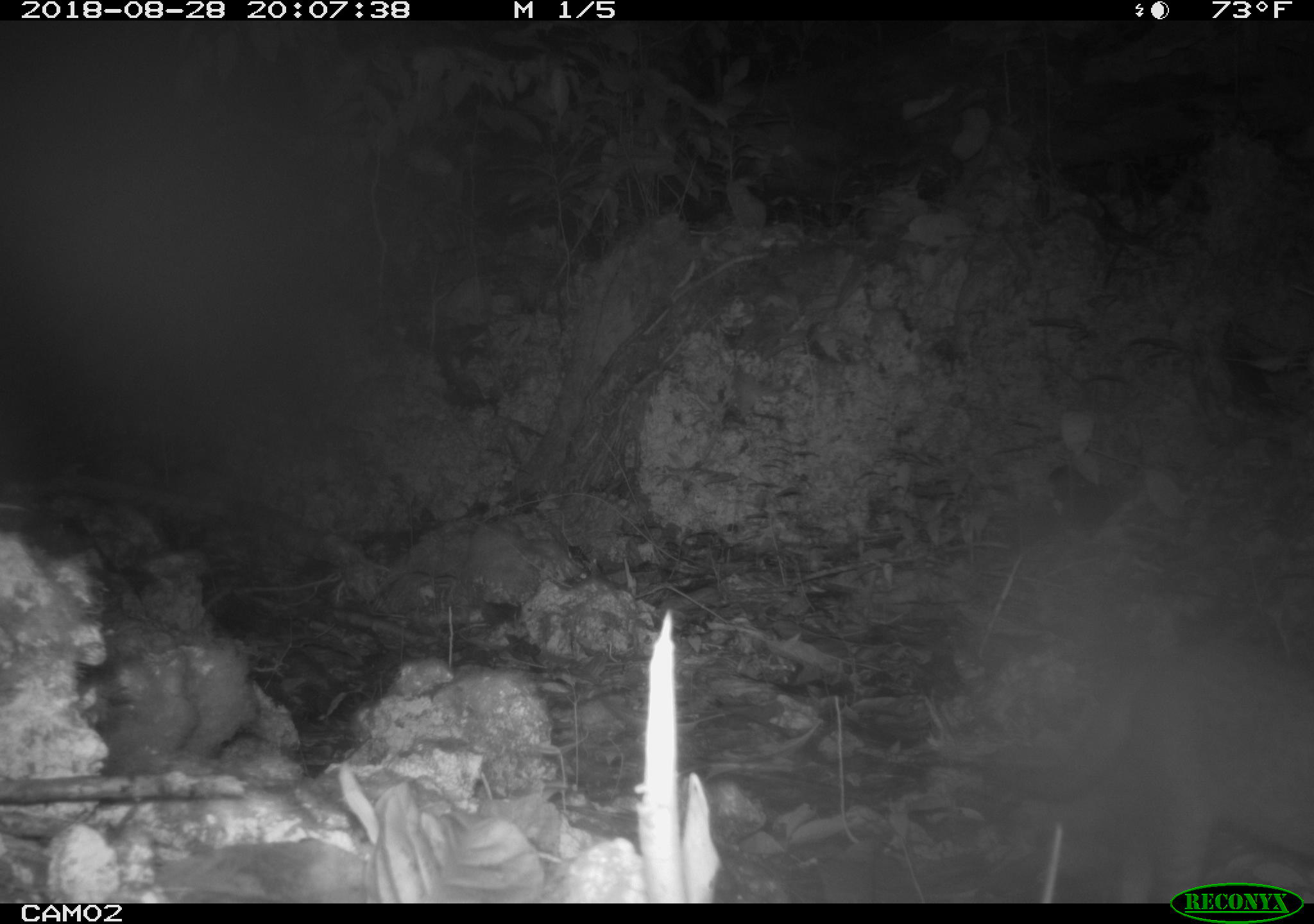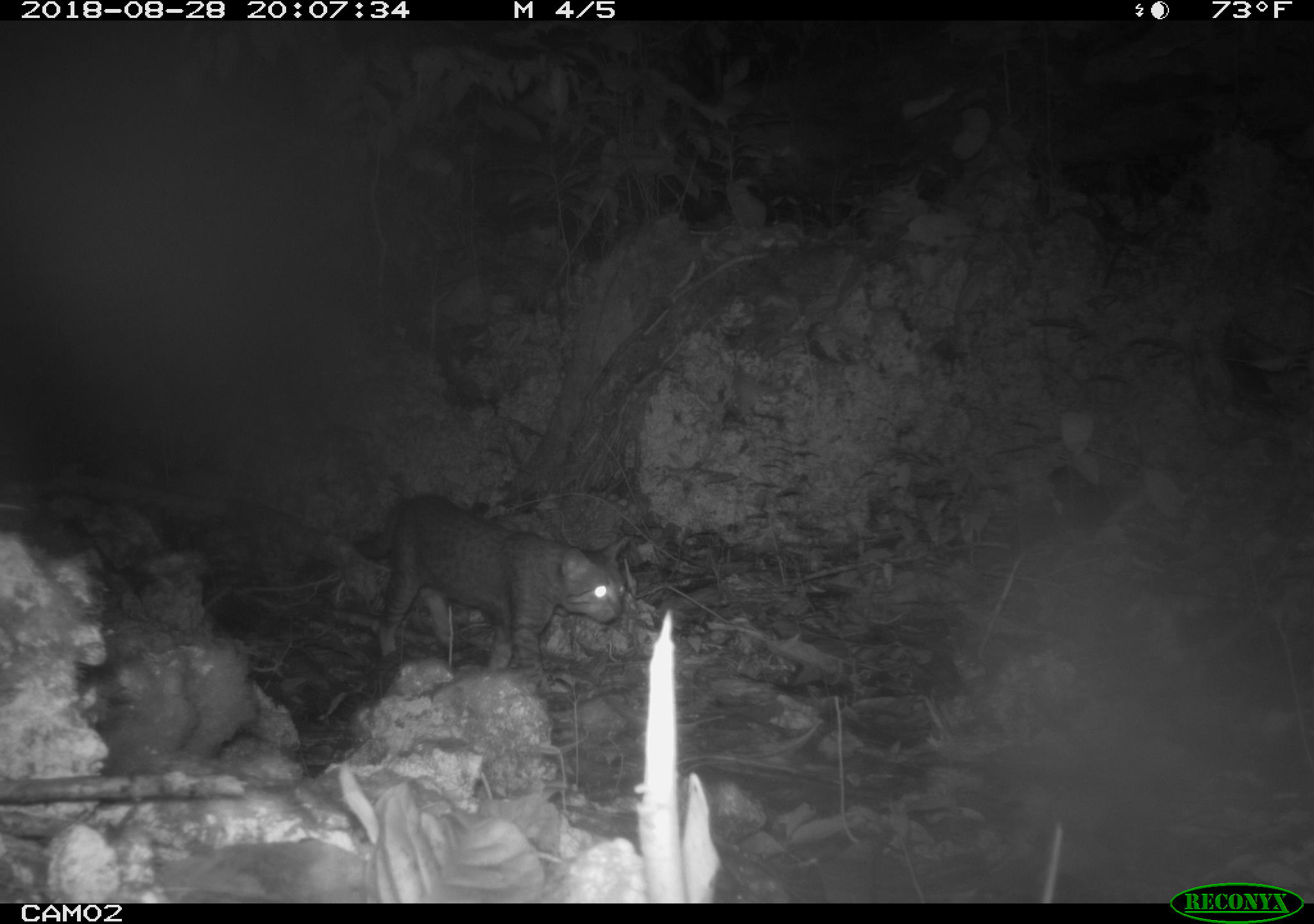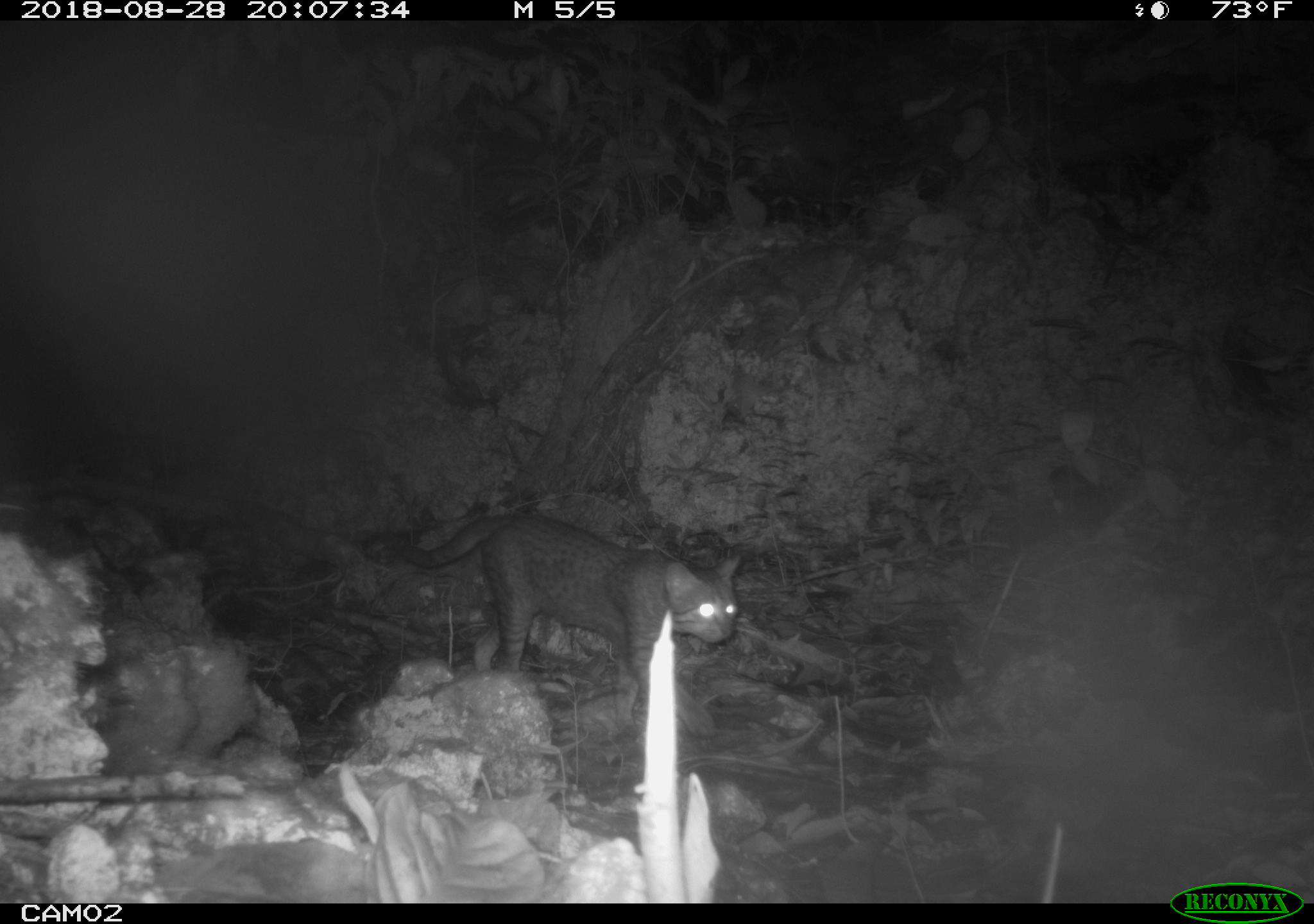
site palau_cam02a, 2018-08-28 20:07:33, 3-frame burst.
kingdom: Animalia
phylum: Chordata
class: Mammalia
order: Carnivora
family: Felidae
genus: Felis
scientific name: Felis catus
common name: cat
Cat (Felis catus).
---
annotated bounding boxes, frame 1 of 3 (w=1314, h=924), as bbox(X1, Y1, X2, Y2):
cat: bbox(1018, 587, 1314, 876)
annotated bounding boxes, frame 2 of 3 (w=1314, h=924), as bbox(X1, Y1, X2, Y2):
cat: bbox(348, 492, 624, 676)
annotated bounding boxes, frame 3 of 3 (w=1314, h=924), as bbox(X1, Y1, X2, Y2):
cat: bbox(384, 511, 744, 735)